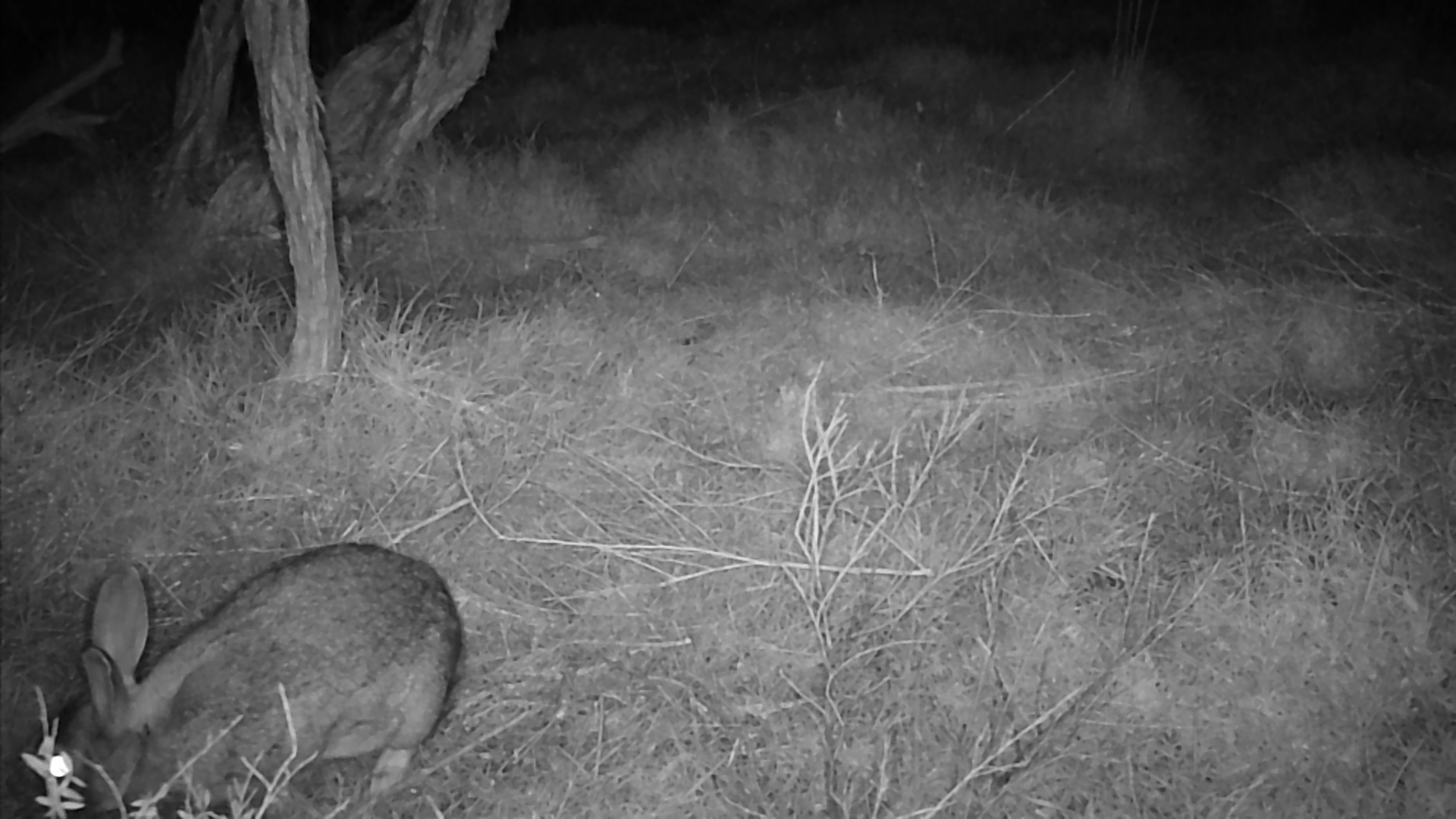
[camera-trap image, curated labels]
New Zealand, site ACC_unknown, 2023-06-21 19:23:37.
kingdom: Animalia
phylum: Chordata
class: Mammalia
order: Lagomorpha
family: Leporidae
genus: Oryctolagus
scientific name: Oryctolagus cuniculus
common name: european rabbit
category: rabbit